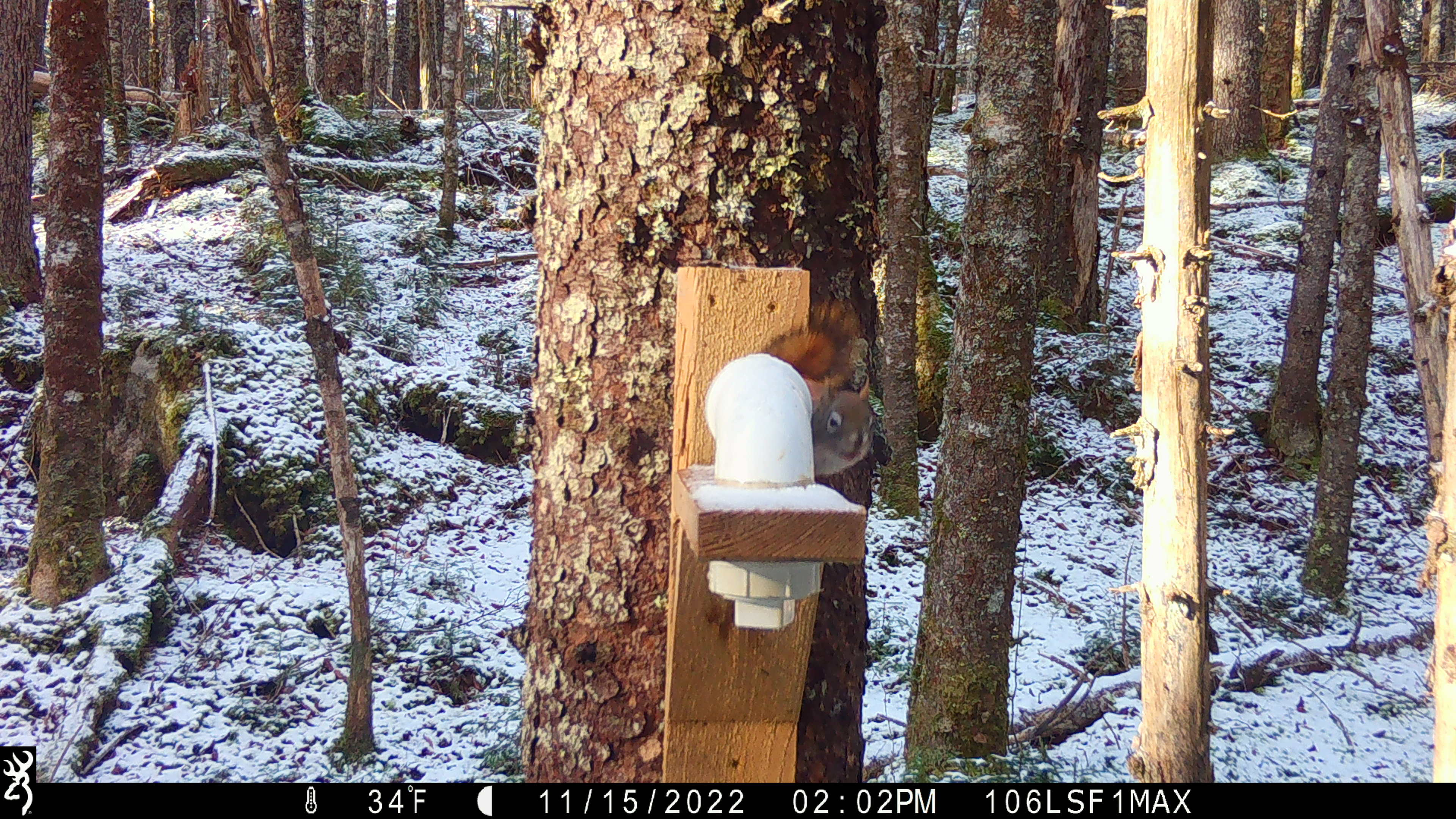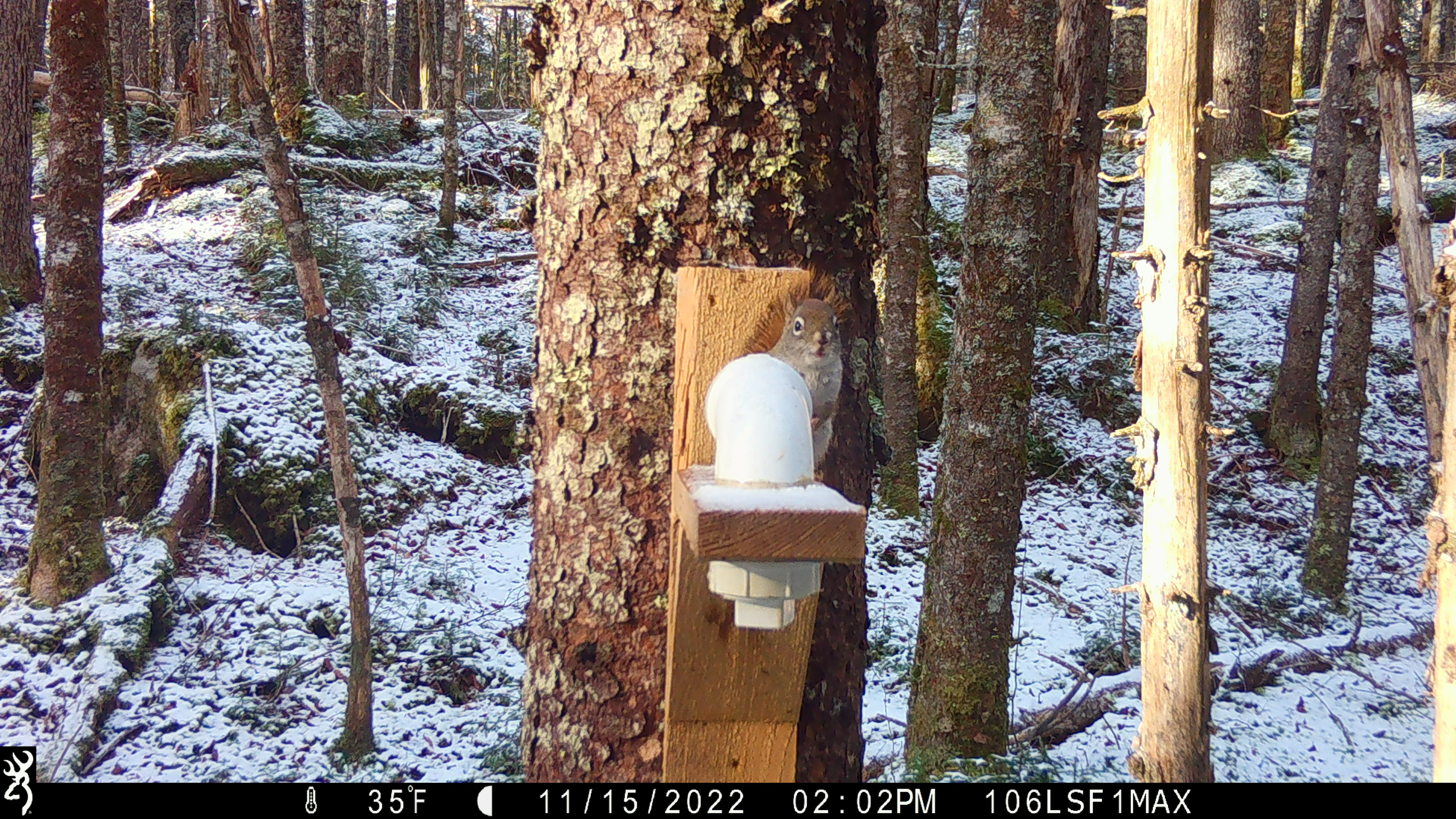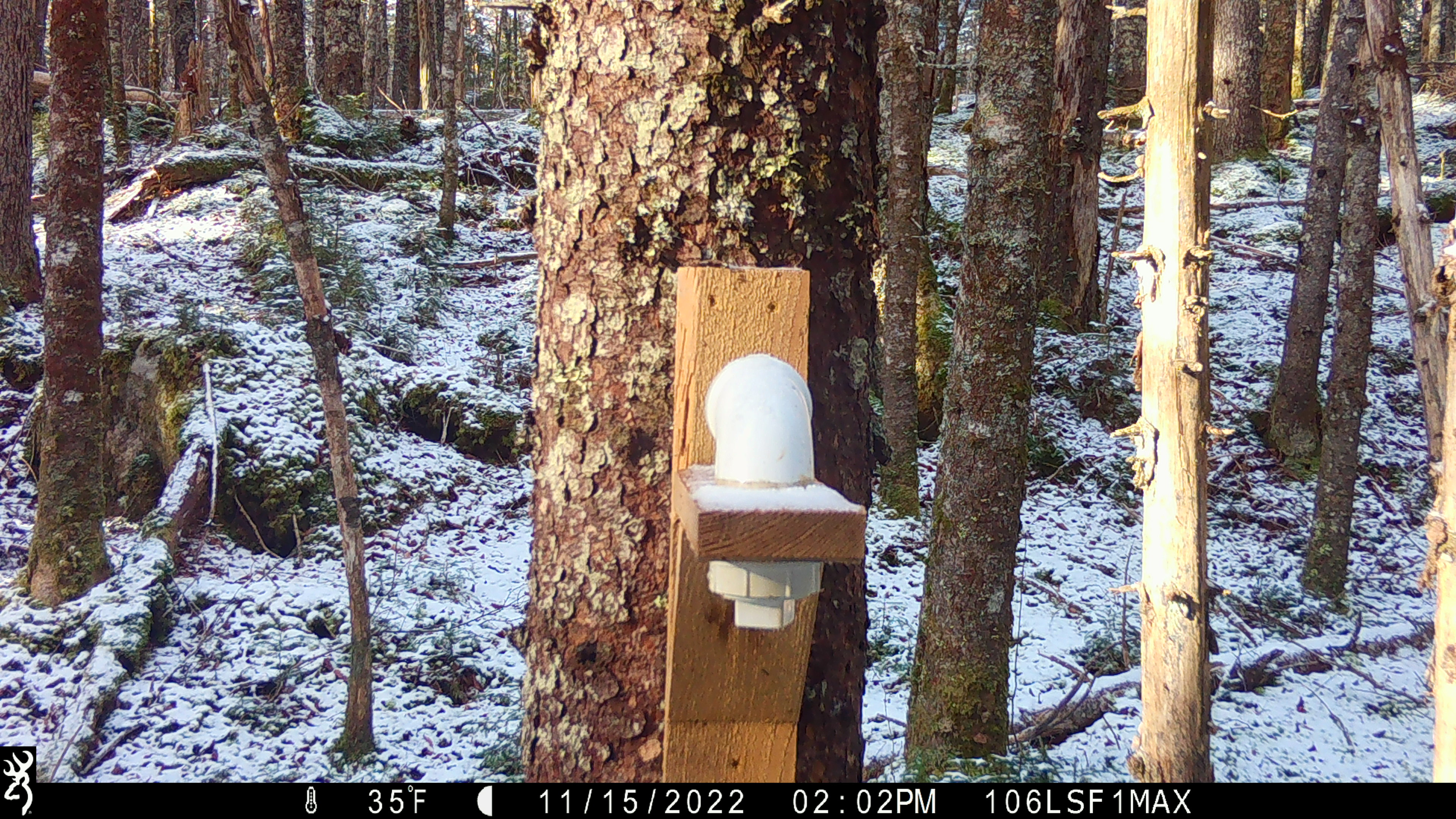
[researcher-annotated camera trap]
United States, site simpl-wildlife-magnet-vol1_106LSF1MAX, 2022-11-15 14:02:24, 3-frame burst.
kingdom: Animalia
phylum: Chordata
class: Mammalia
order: Rodentia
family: Sciuridae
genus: Tamiasciurus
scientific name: Tamiasciurus hudsonicus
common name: red squirrel